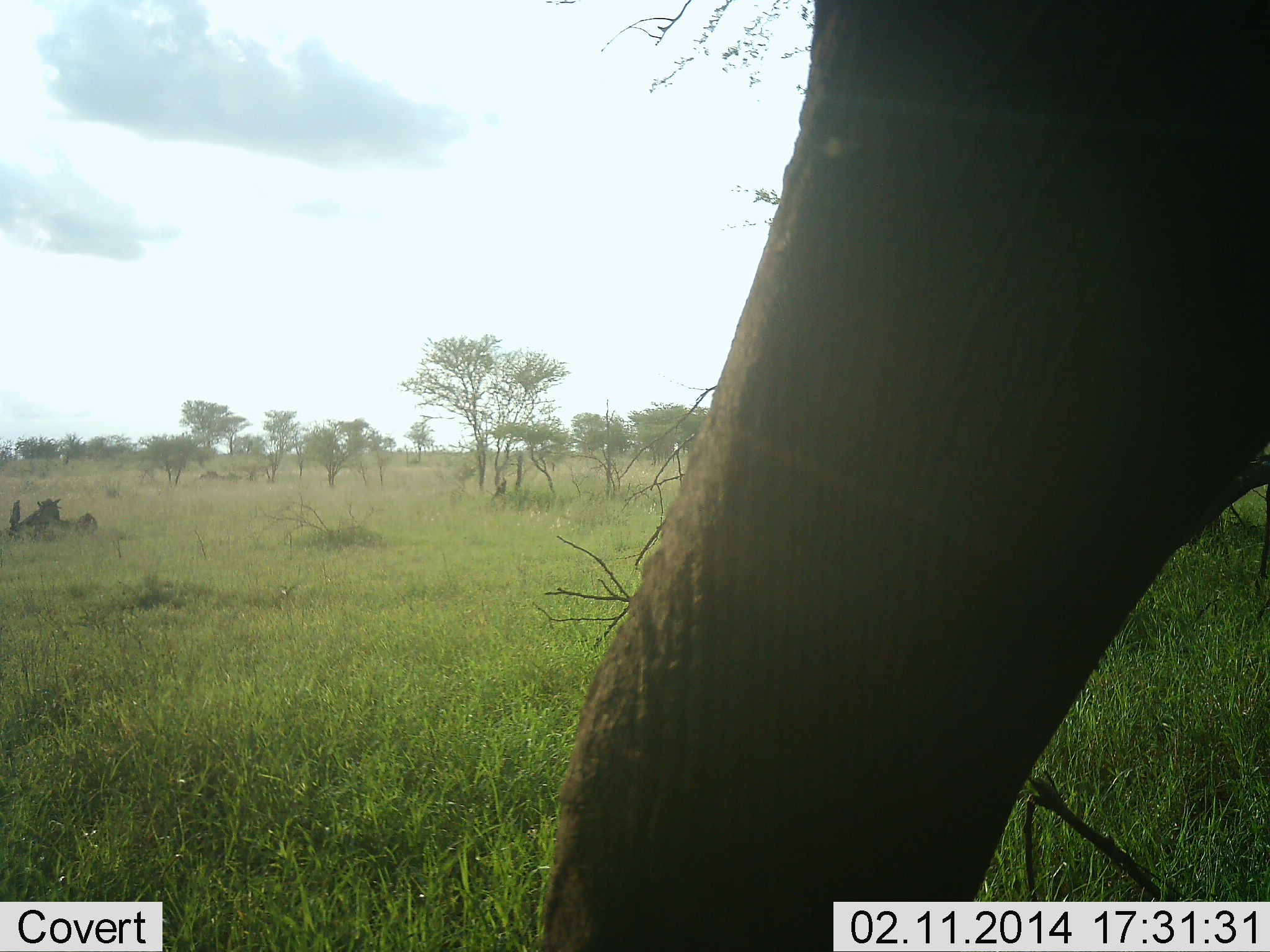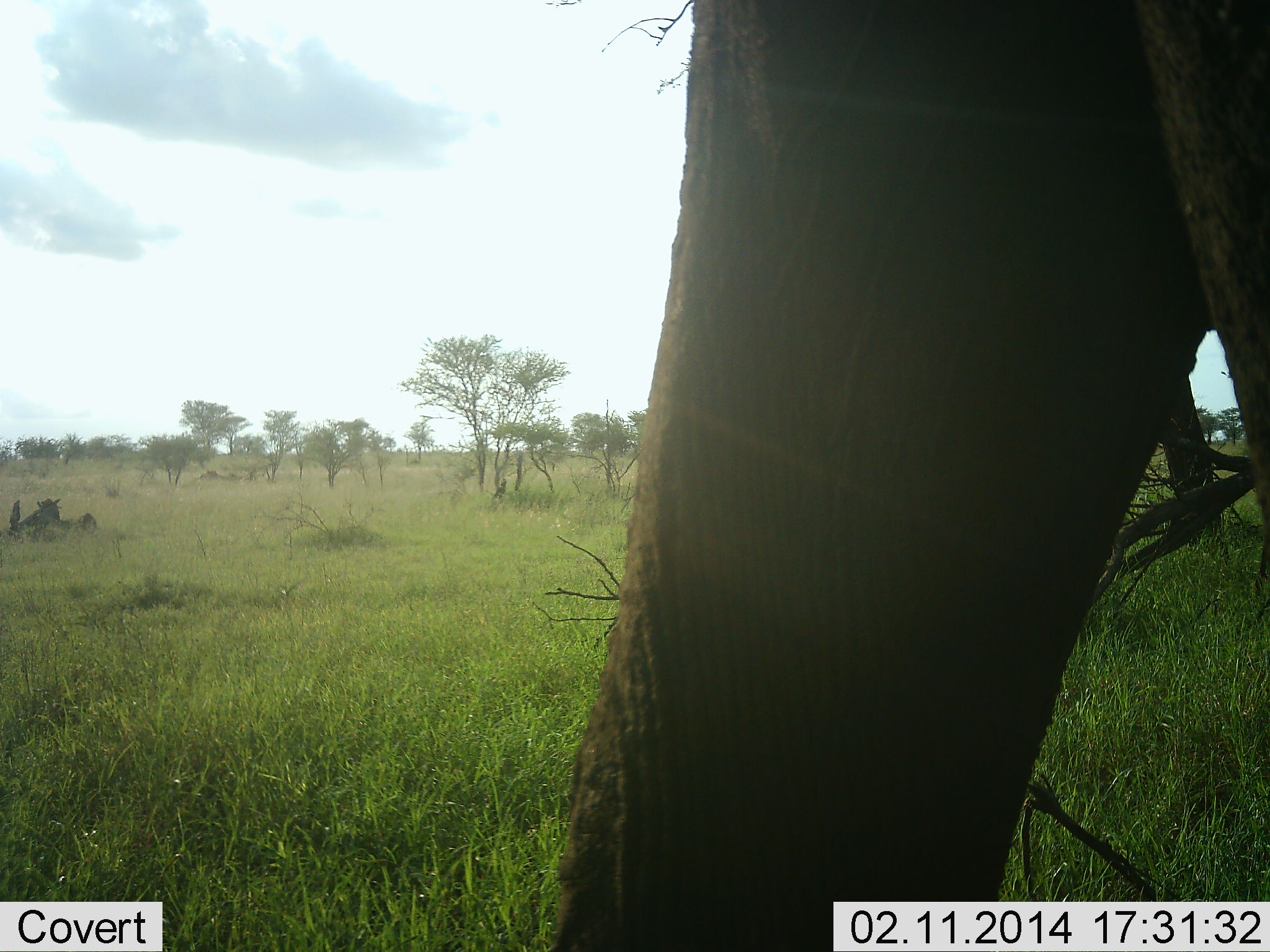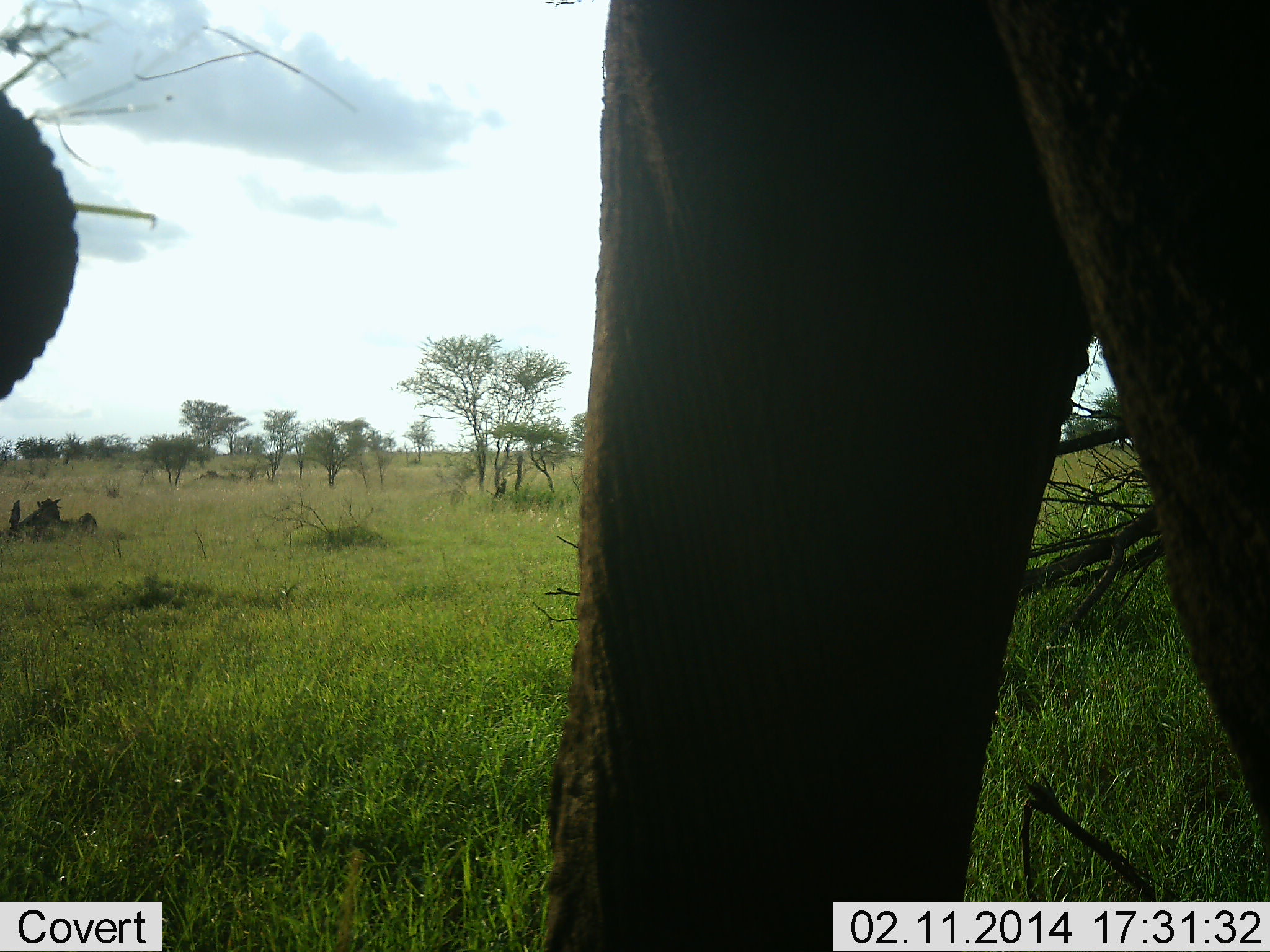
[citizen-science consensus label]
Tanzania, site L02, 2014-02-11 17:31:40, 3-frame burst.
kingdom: Animalia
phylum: Chordata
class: Mammalia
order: Proboscidea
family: Elephantidae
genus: Loxodonta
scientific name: Loxodonta africana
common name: african bush elephant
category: elephant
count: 1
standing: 35%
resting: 0%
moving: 54%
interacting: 0%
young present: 0%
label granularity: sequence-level